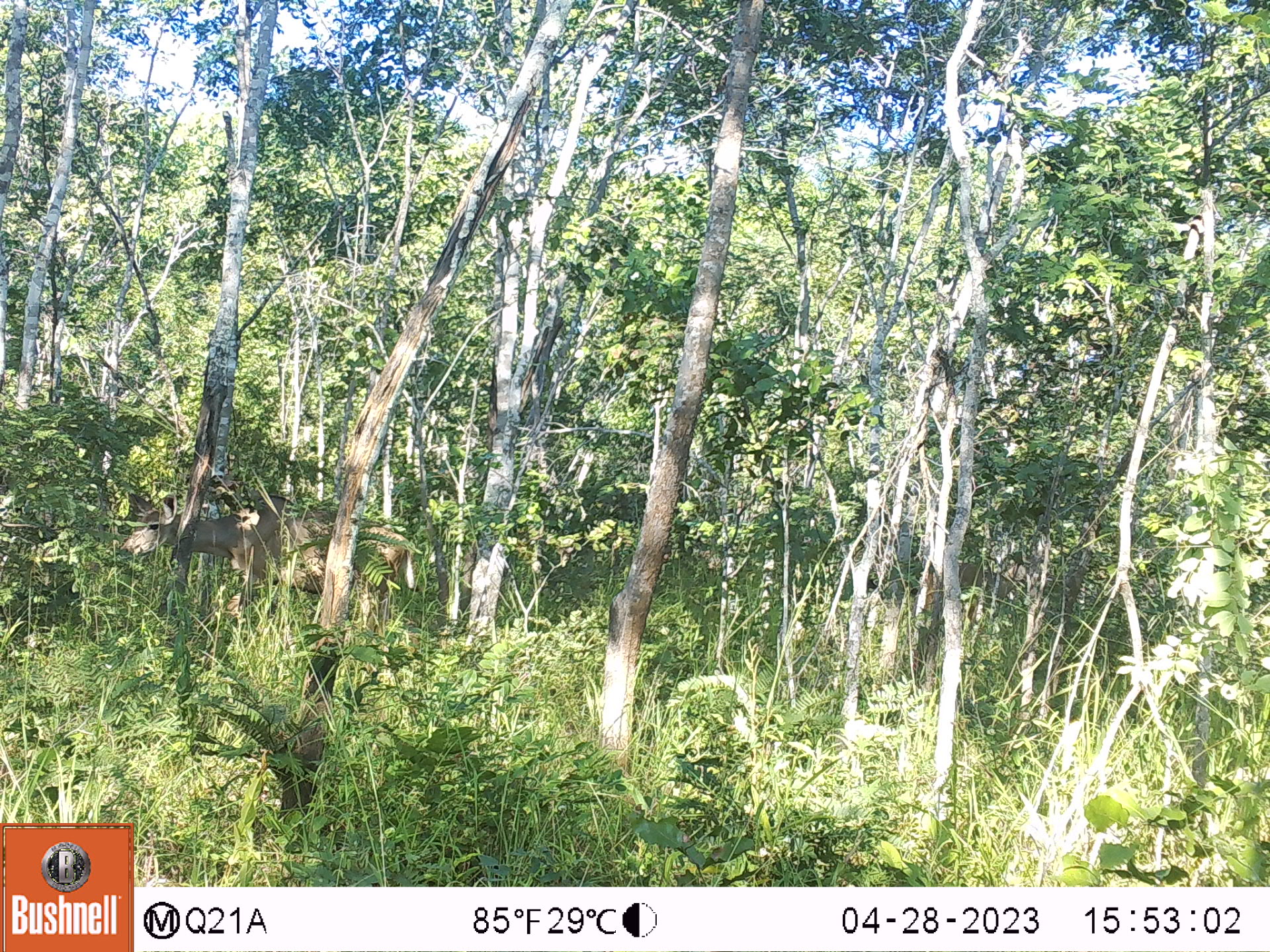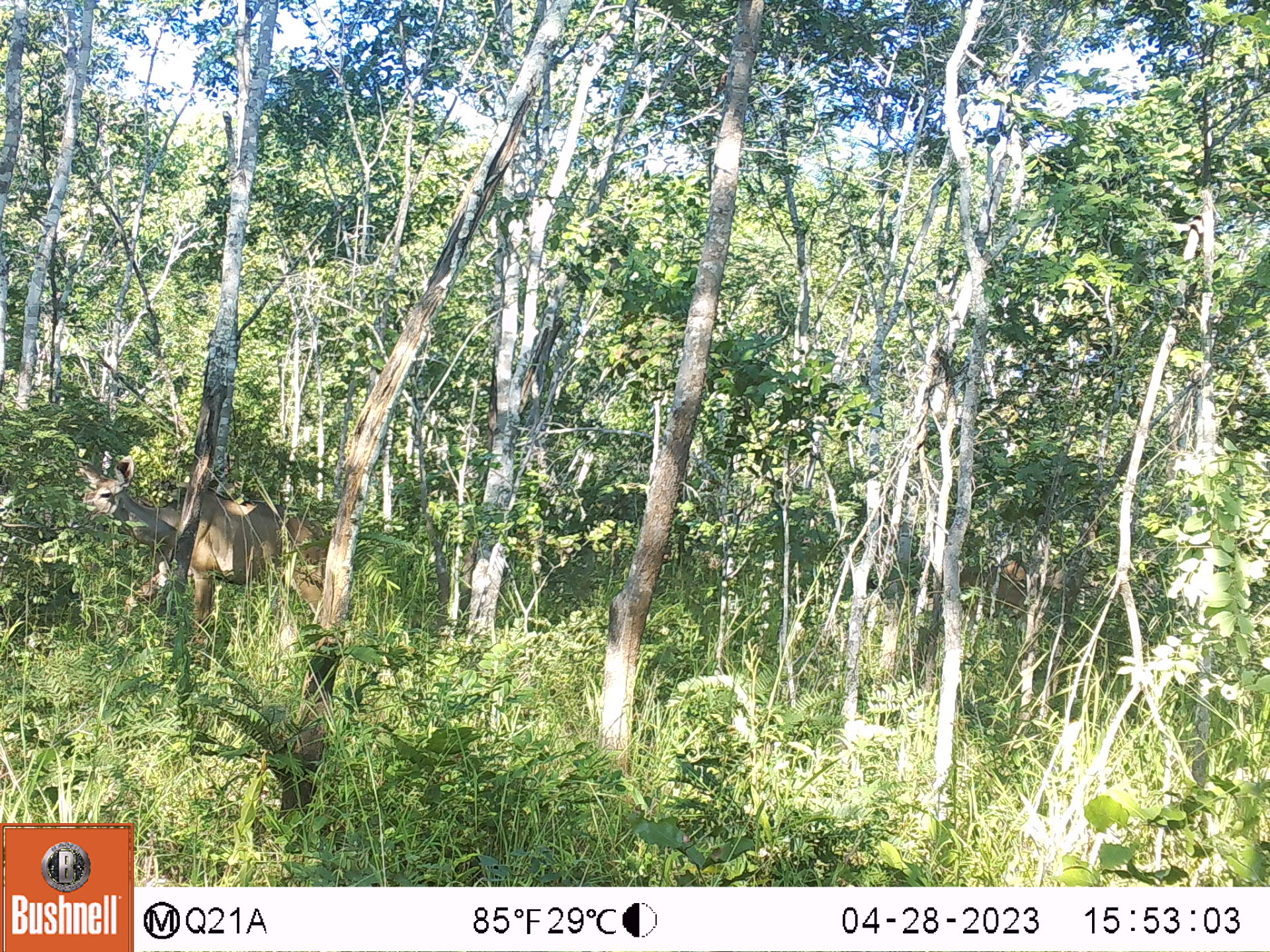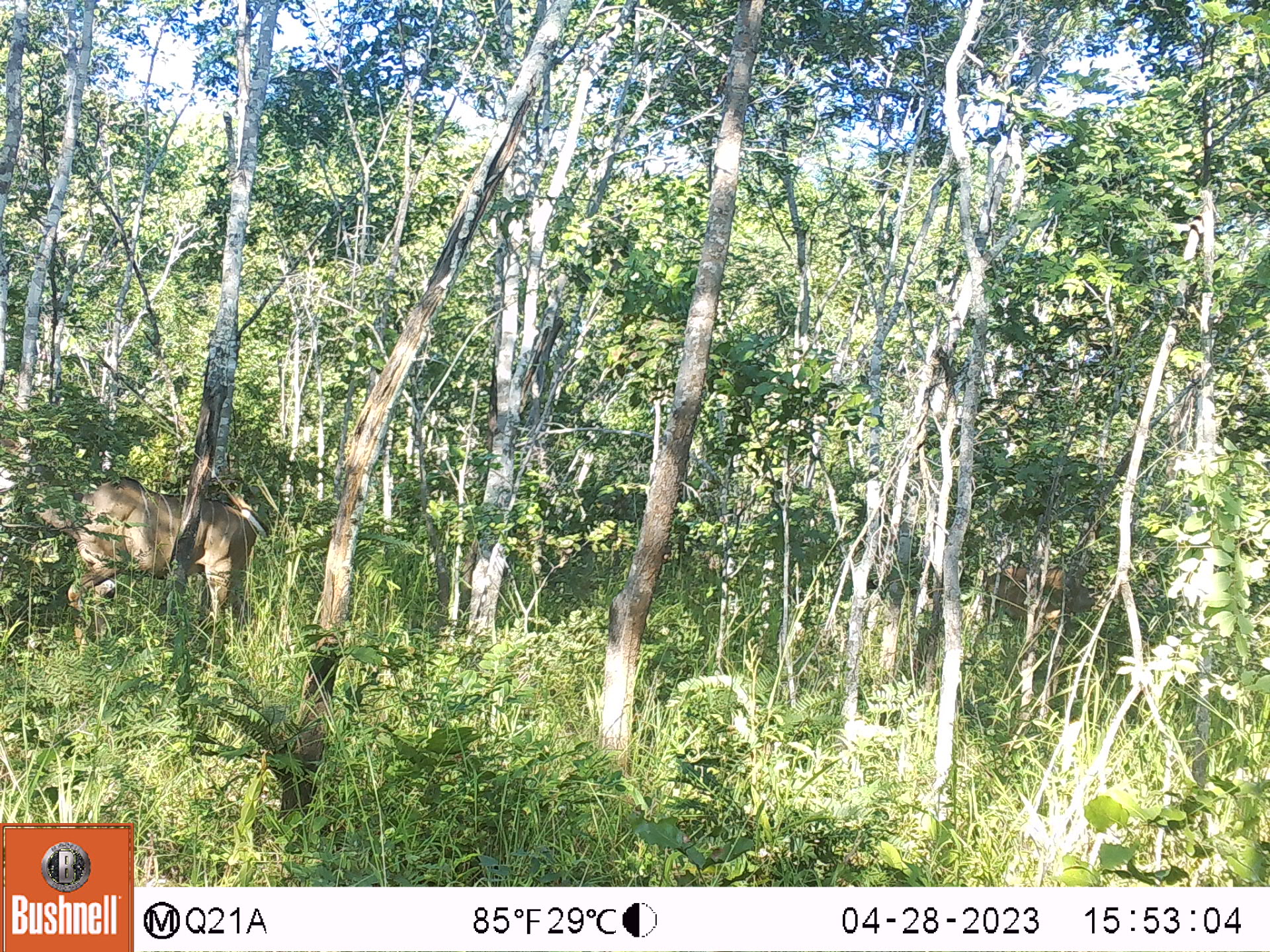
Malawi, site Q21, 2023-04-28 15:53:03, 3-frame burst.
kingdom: Animalia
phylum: Chordata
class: Mammalia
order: Artiodactyla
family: Bovidae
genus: Tragelaphus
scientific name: Tragelaphus strepsiceros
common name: greater kudu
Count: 1.